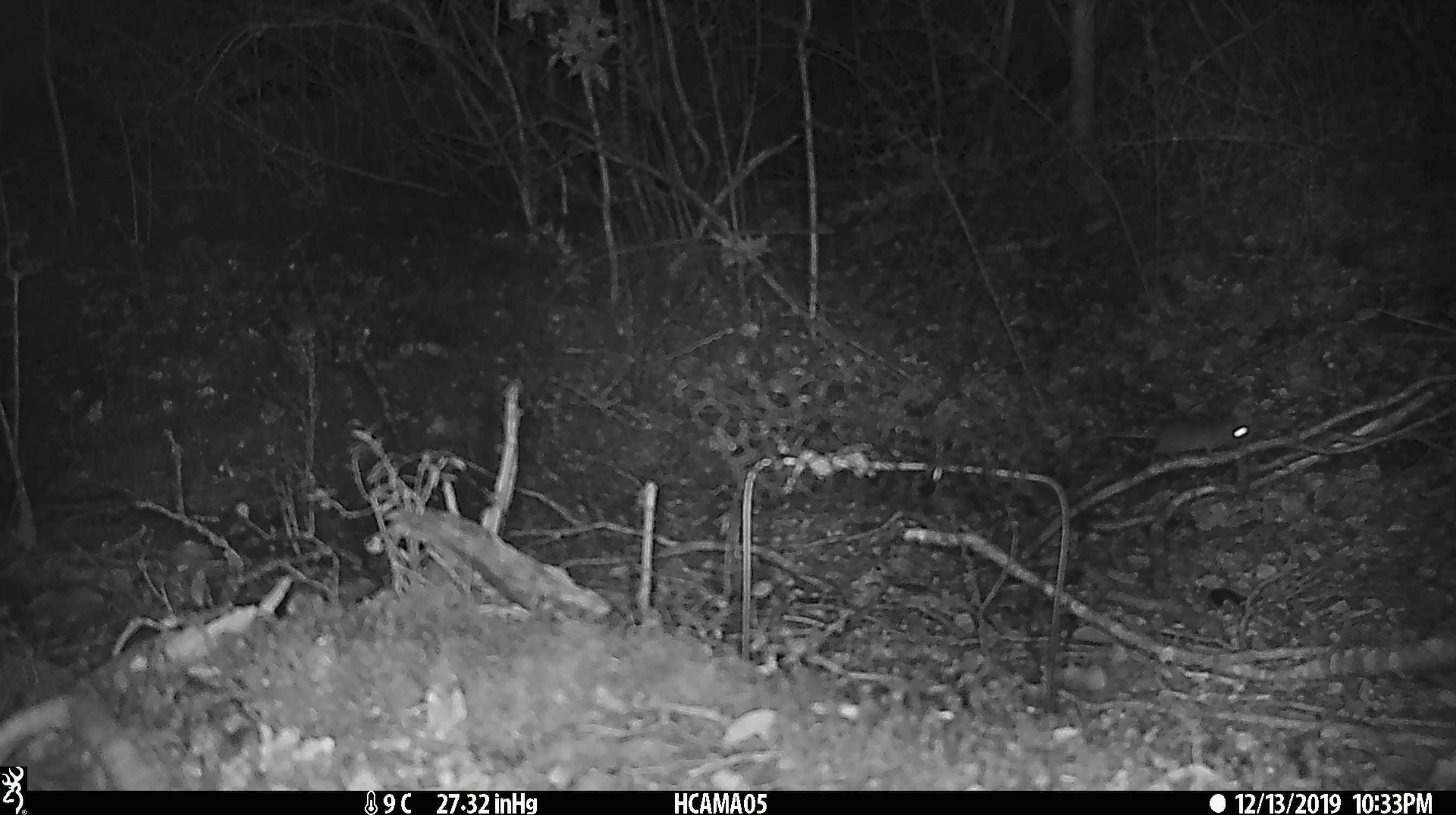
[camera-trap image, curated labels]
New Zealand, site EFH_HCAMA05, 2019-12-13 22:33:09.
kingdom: Animalia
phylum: Chordata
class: Mammalia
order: Rodentia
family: Muridae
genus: Mus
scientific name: Mus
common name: mouse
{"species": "mouse (Mus)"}